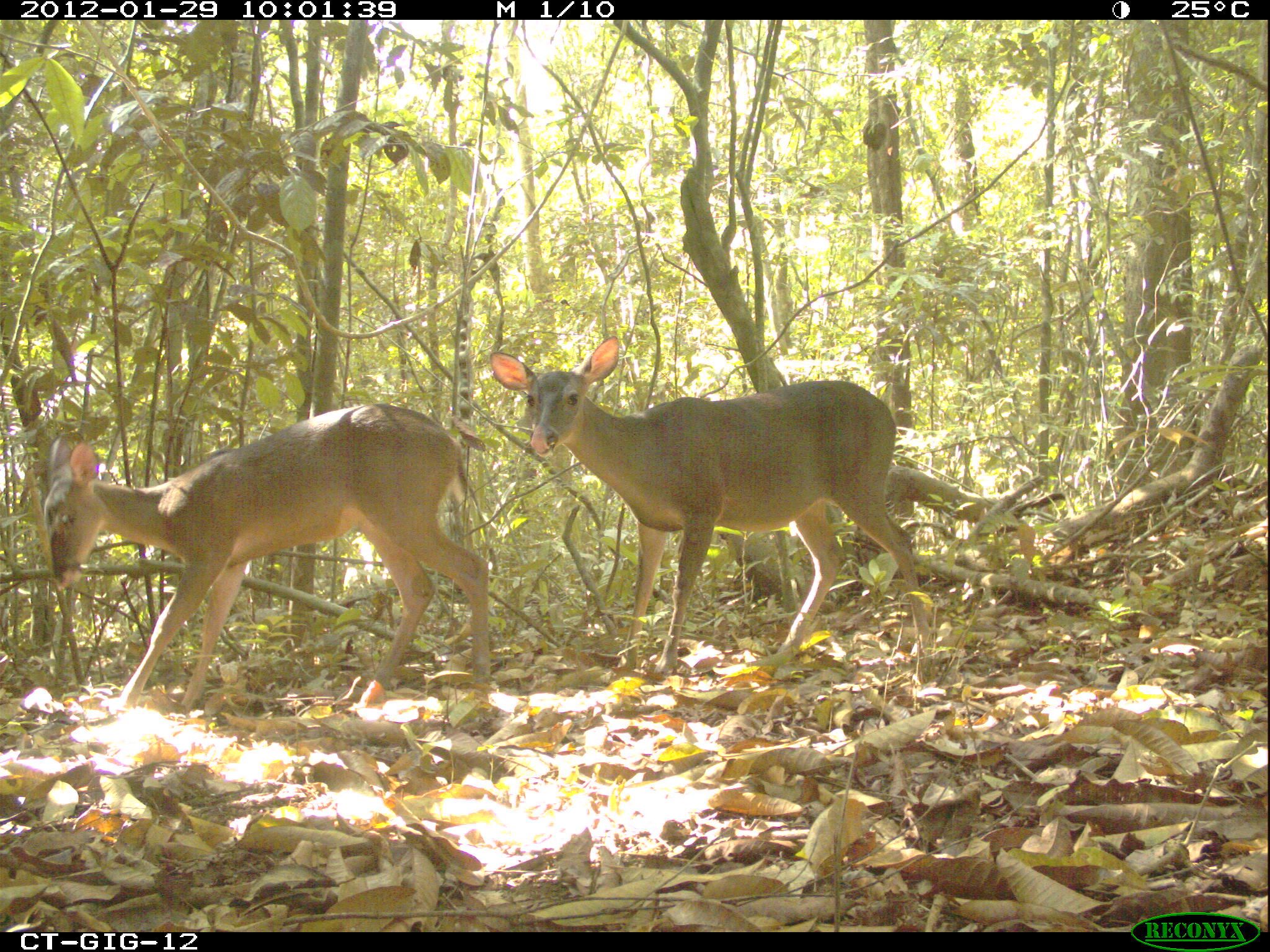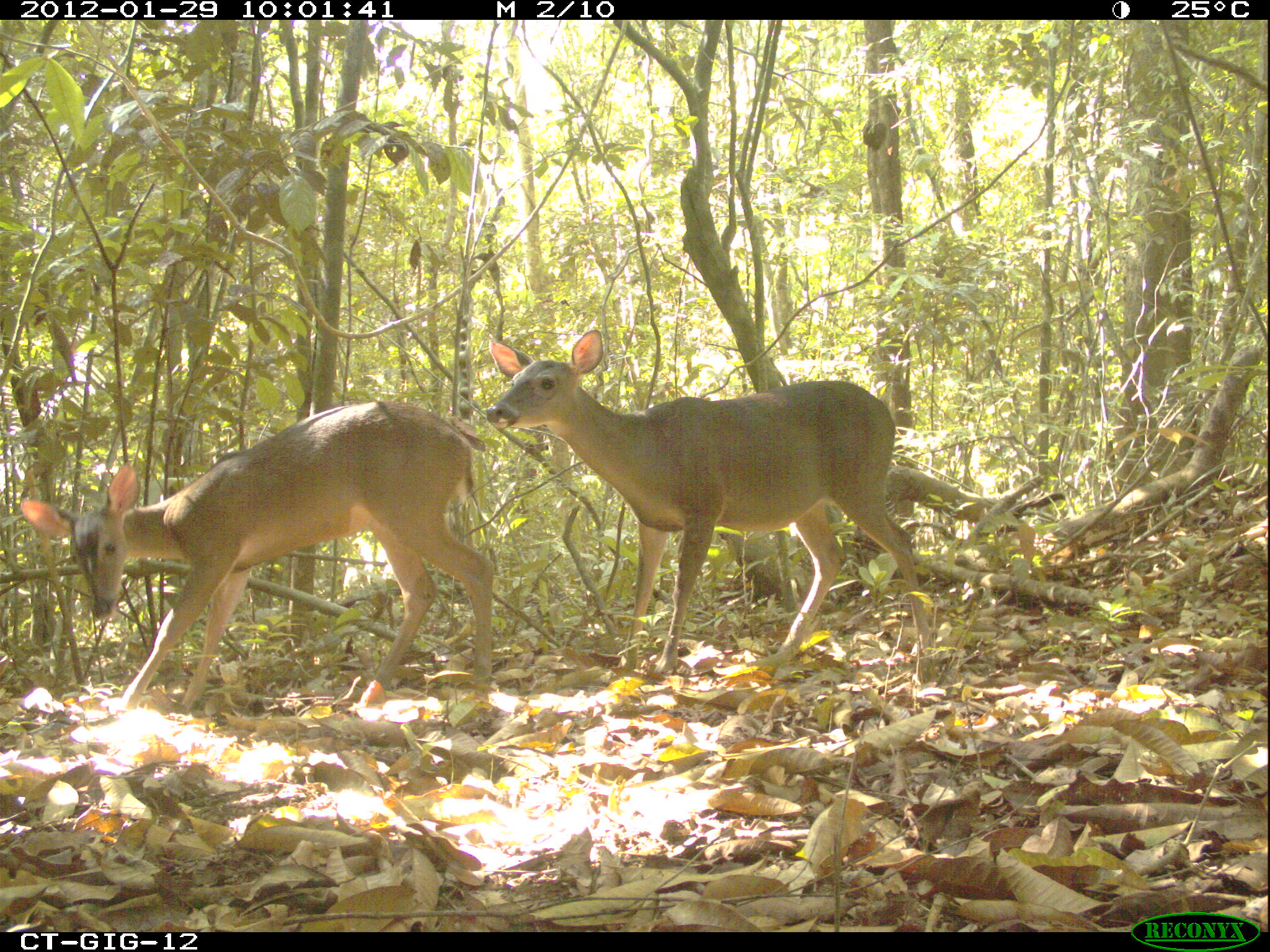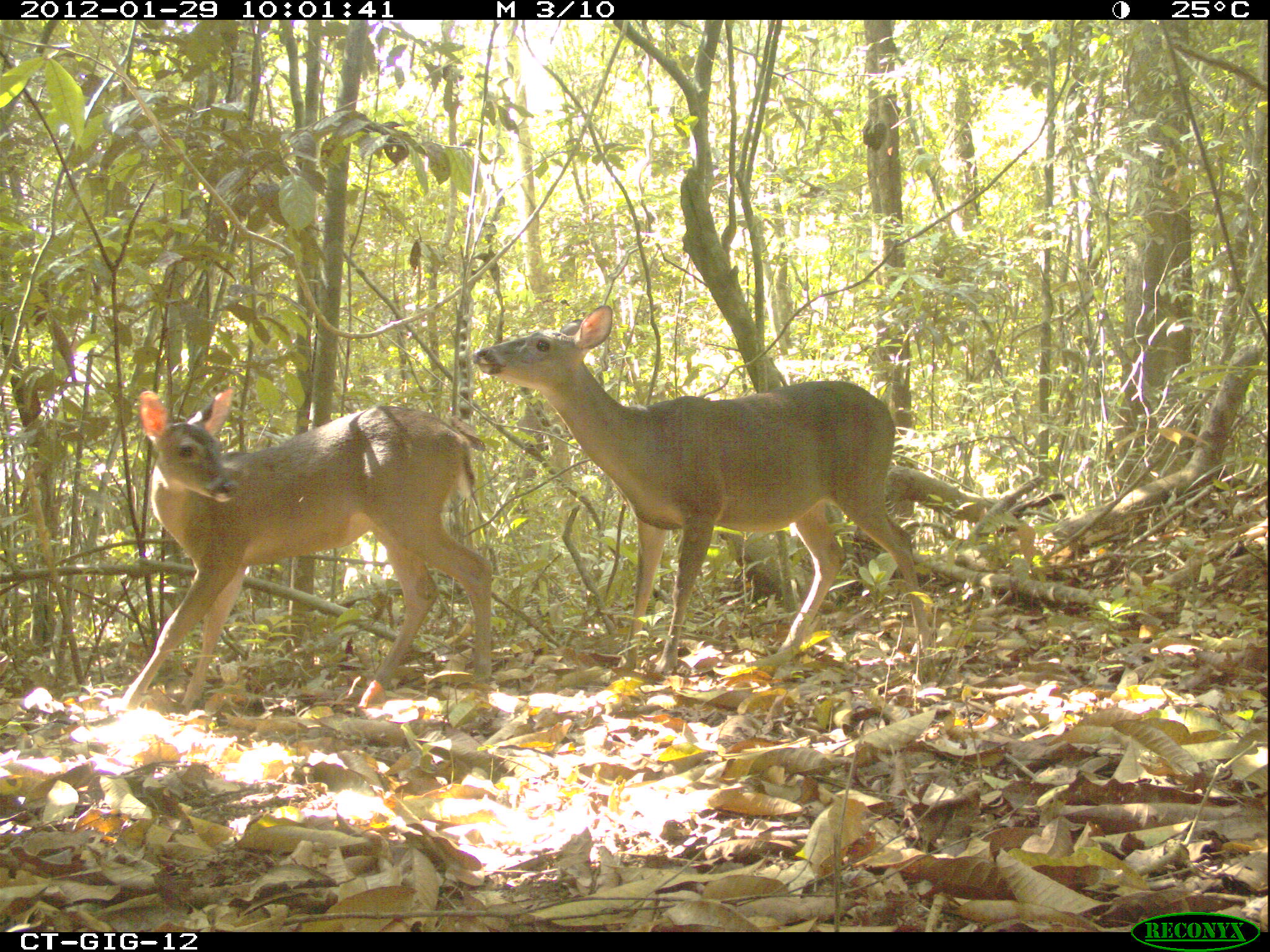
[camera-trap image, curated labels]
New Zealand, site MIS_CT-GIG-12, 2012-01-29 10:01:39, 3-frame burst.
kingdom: Animalia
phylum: Chordata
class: Mammalia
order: Artiodactyla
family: Cervidae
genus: Odocoileus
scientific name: Odocoileus virginianus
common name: white-tailed deer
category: white tailed deer